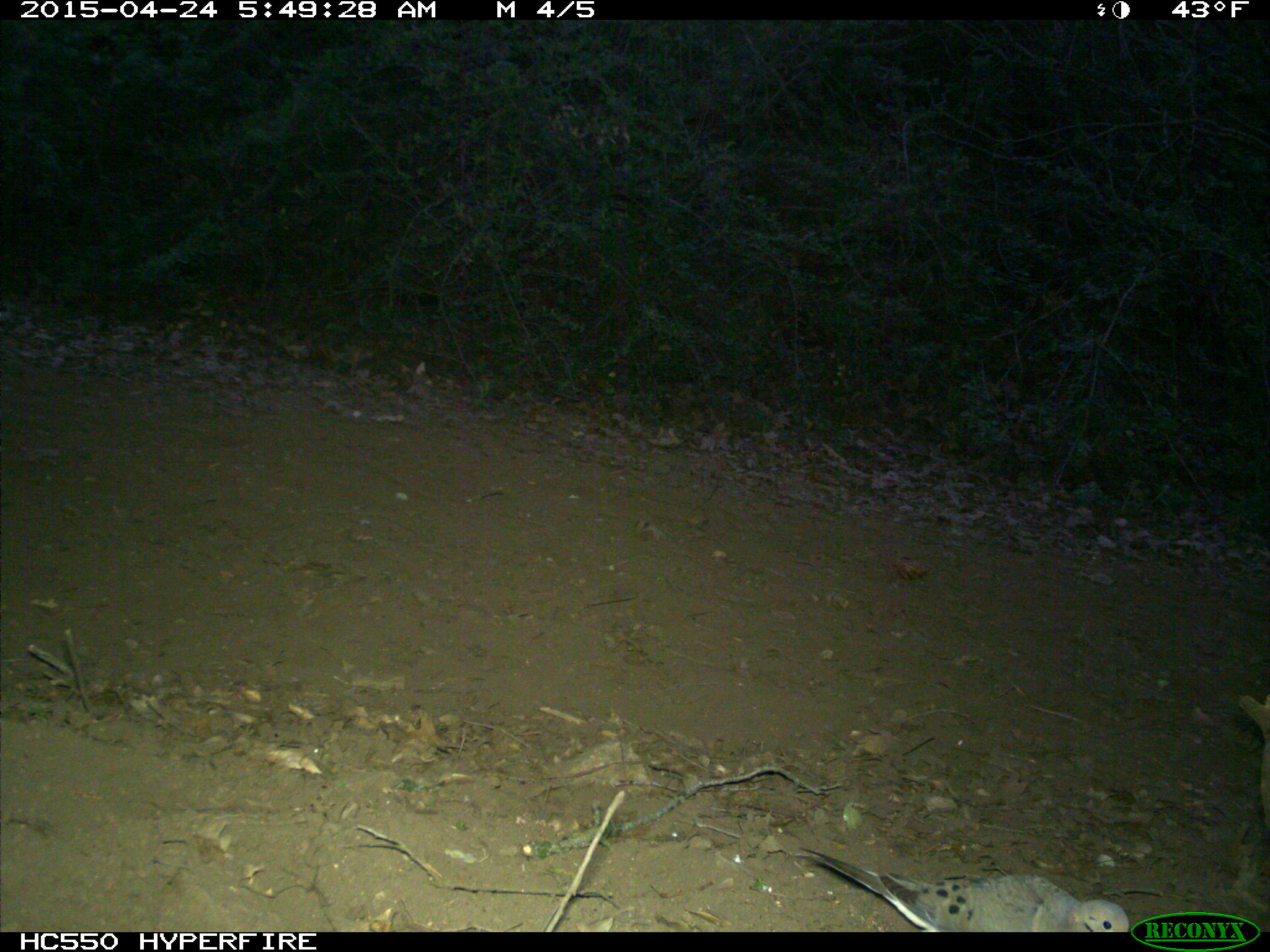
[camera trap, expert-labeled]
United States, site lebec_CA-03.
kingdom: Animalia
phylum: Chordata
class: Aves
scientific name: Aves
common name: birds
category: unidentified bird